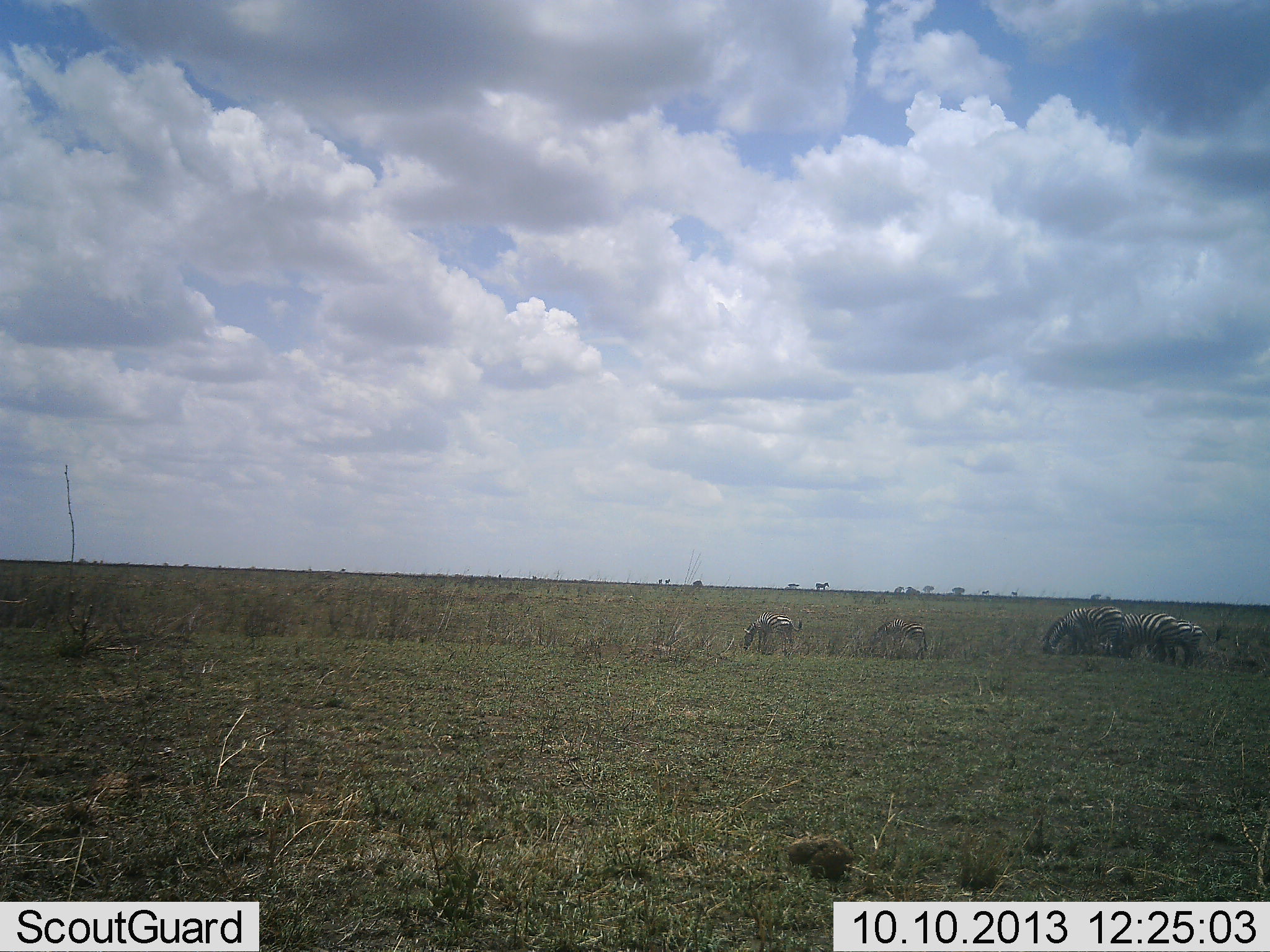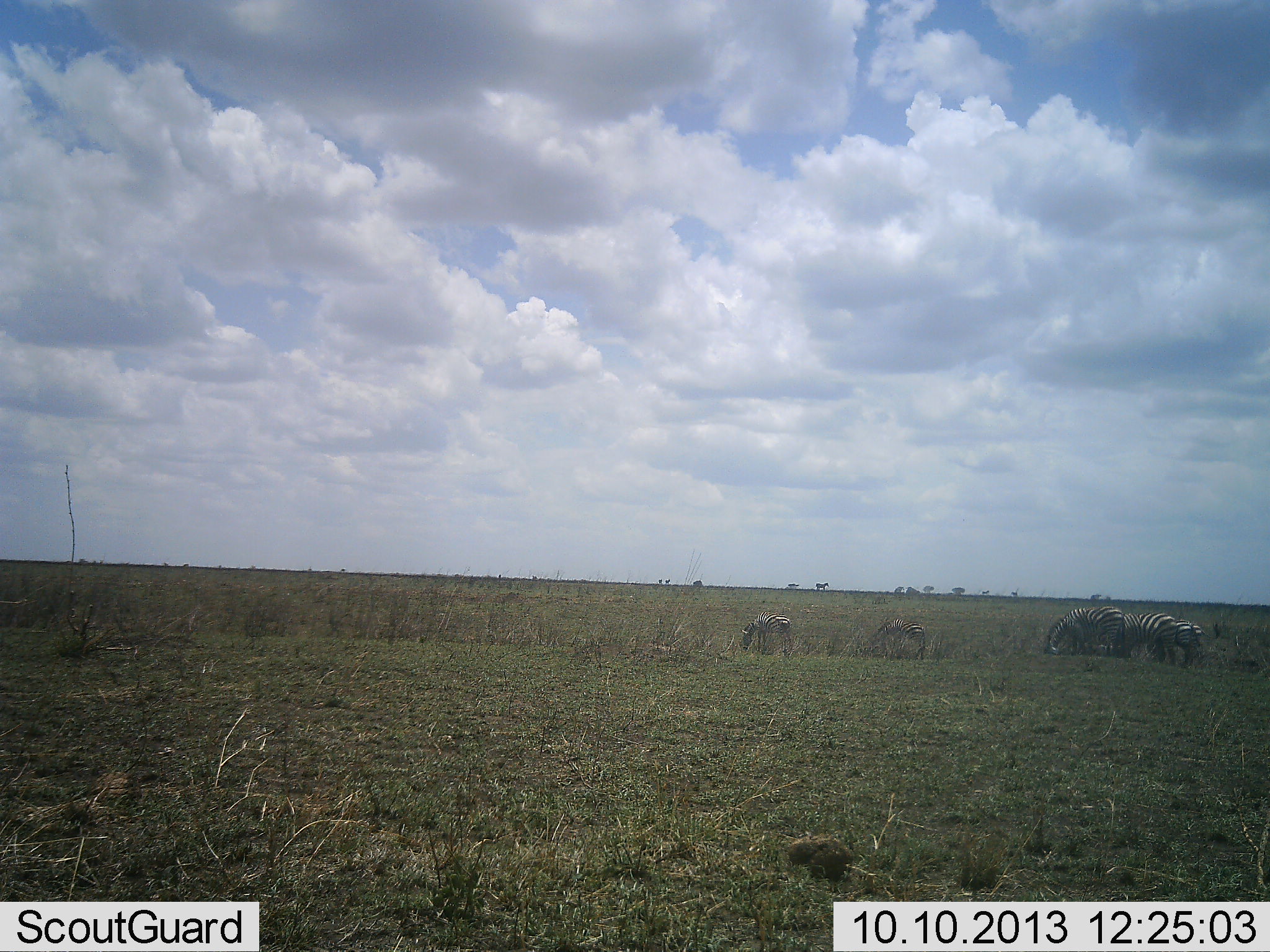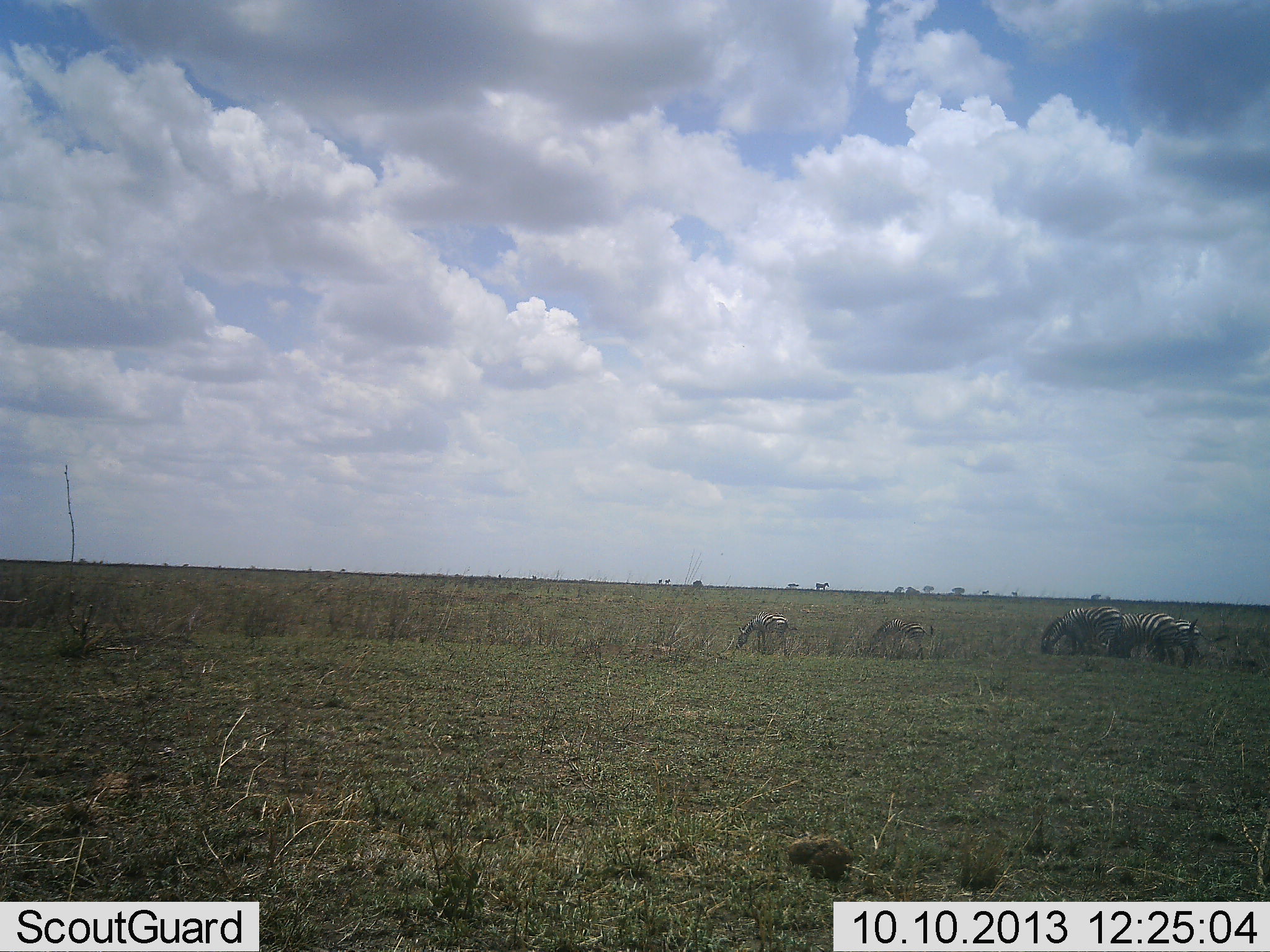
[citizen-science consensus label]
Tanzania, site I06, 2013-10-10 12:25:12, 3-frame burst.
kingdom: Animalia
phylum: Chordata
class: Mammalia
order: Perissodactyla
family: Equidae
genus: Equus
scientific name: Equus quagga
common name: plains zebra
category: zebra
Zebra (plains zebra) (Equus quagga), count 5. Behavior (volunteer vote fractions): standing 40%, resting 0%, moving 0%, interacting 0%. Young present (vote fraction): 40%. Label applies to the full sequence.